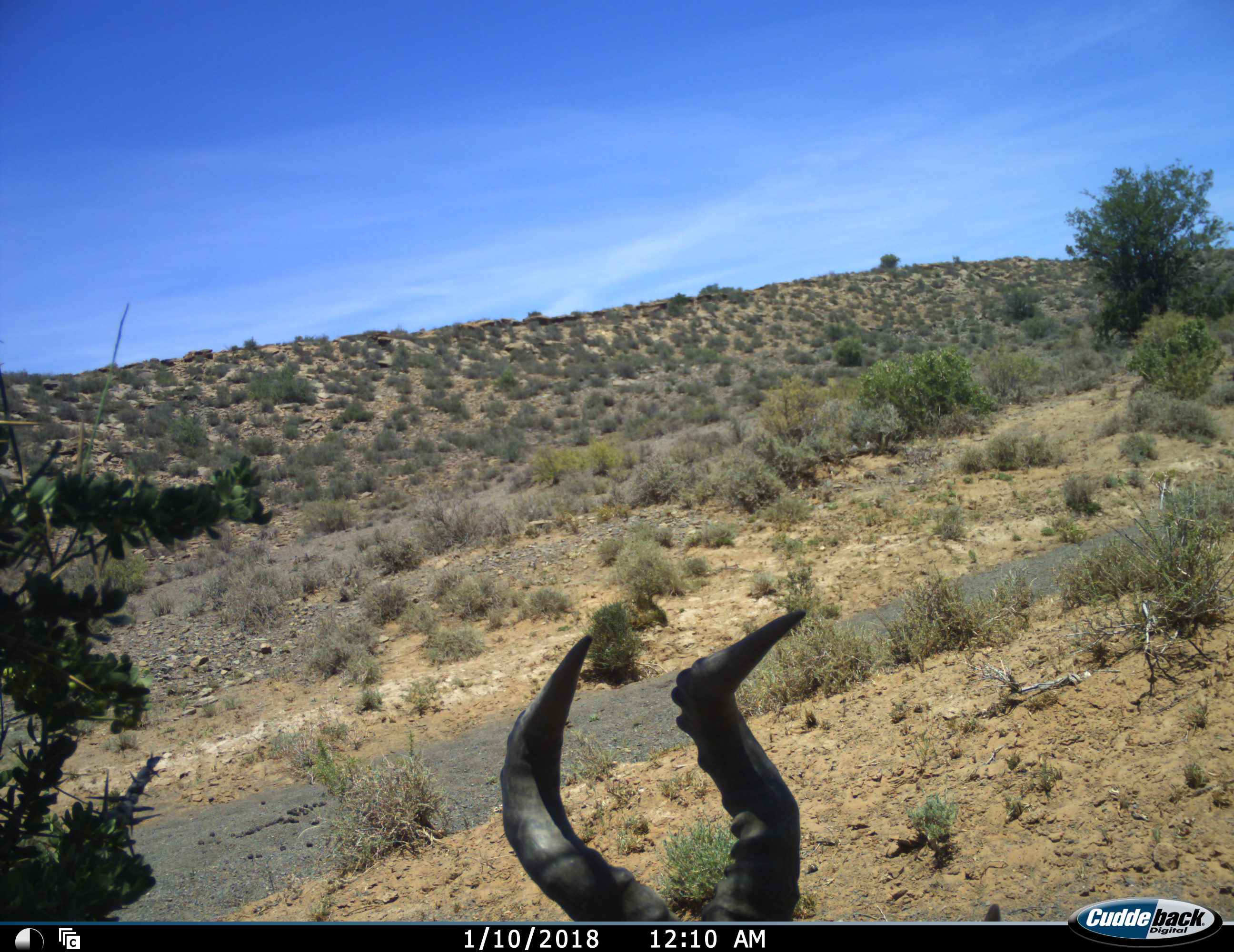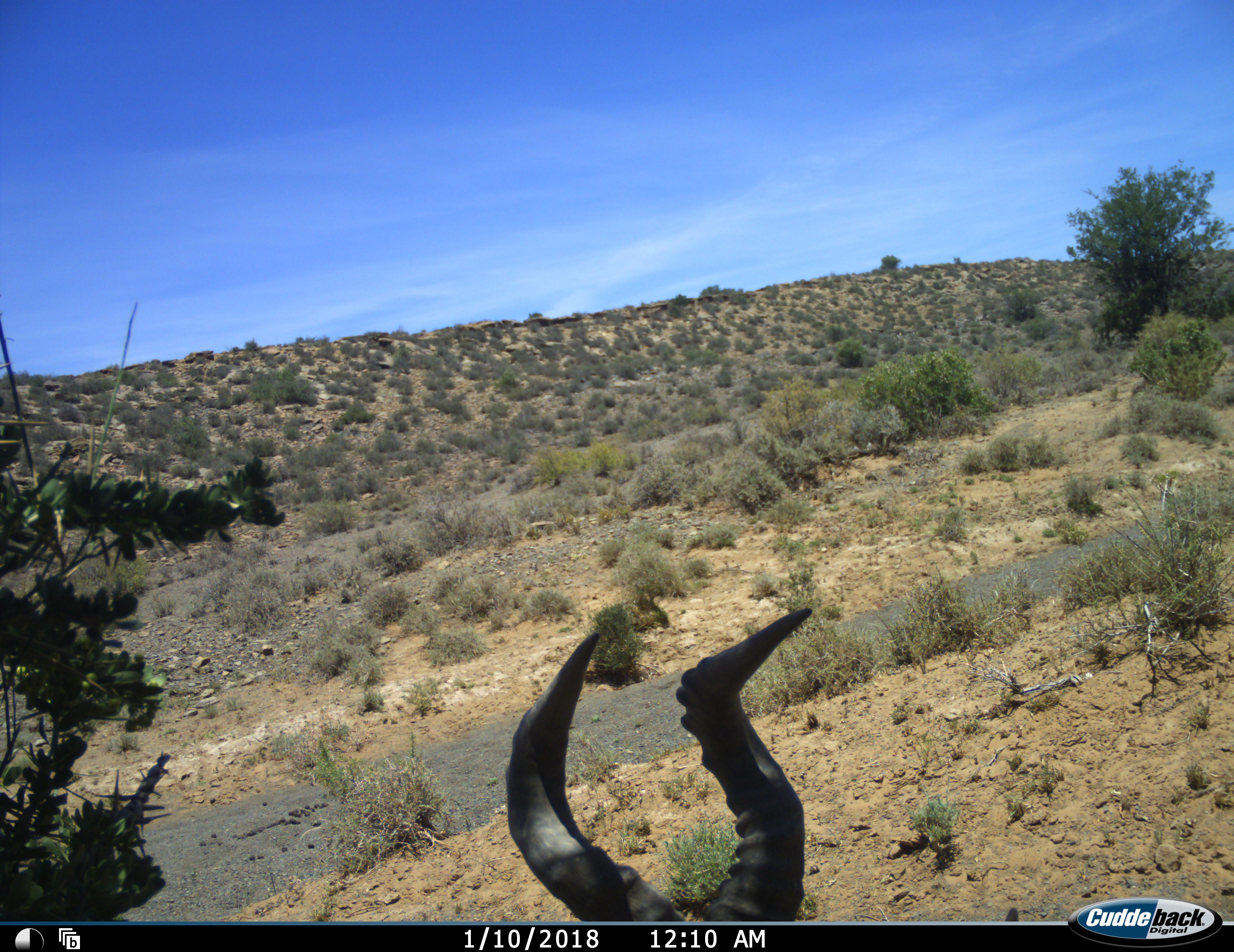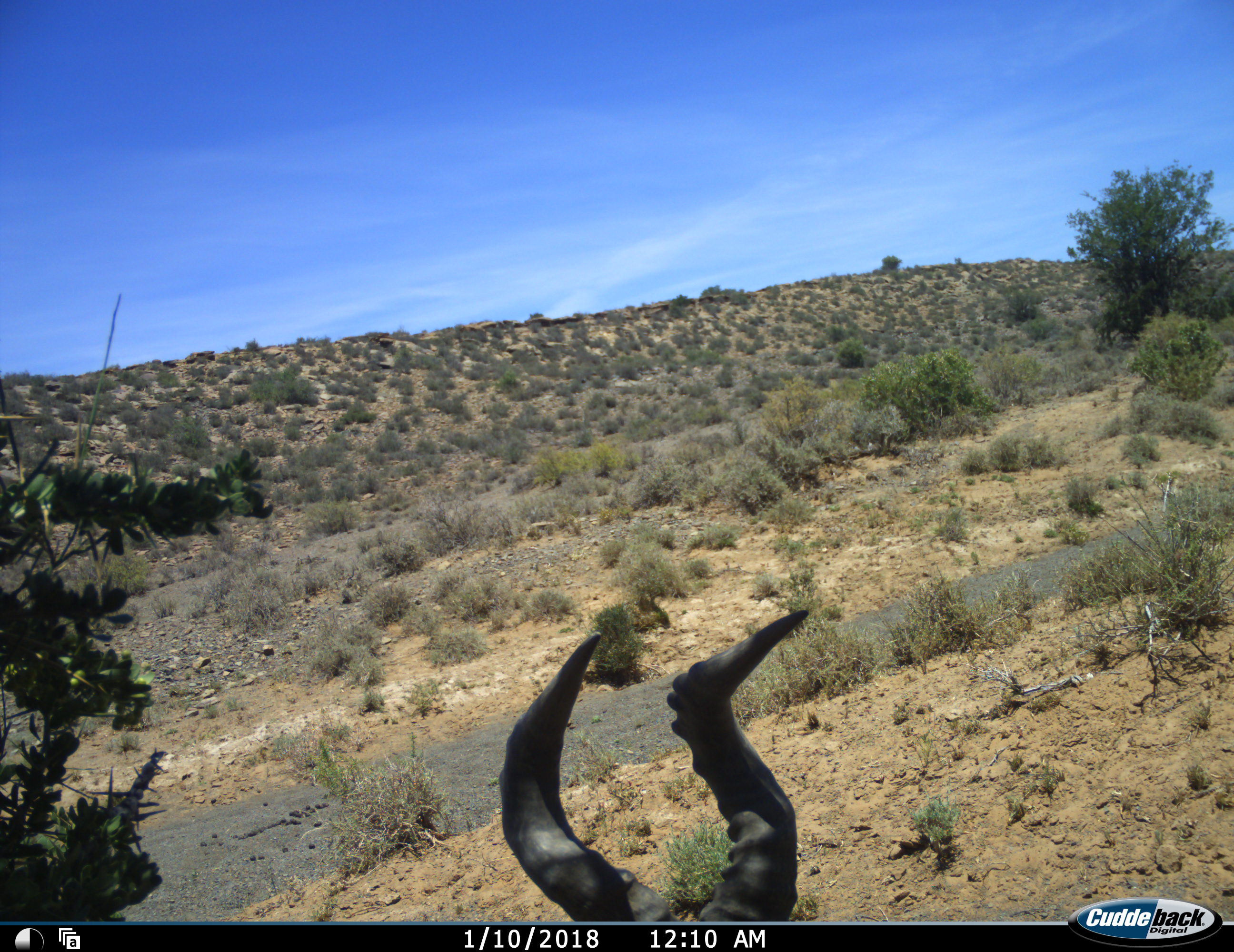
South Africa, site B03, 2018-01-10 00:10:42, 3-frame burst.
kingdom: Animalia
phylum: Chordata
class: Mammalia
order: Artiodactyla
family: Bovidae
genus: Alcelaphus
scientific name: Alcelaphus buselaphus caama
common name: red hartebeest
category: hartebeestred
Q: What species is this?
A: Hartebeestred (red hartebeest) (Alcelaphus buselaphus caama).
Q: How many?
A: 1.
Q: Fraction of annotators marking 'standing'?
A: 33%.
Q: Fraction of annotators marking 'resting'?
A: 67%.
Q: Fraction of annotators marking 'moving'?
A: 11%.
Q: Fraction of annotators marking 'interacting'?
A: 0%.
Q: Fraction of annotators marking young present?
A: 0%.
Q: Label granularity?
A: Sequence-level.